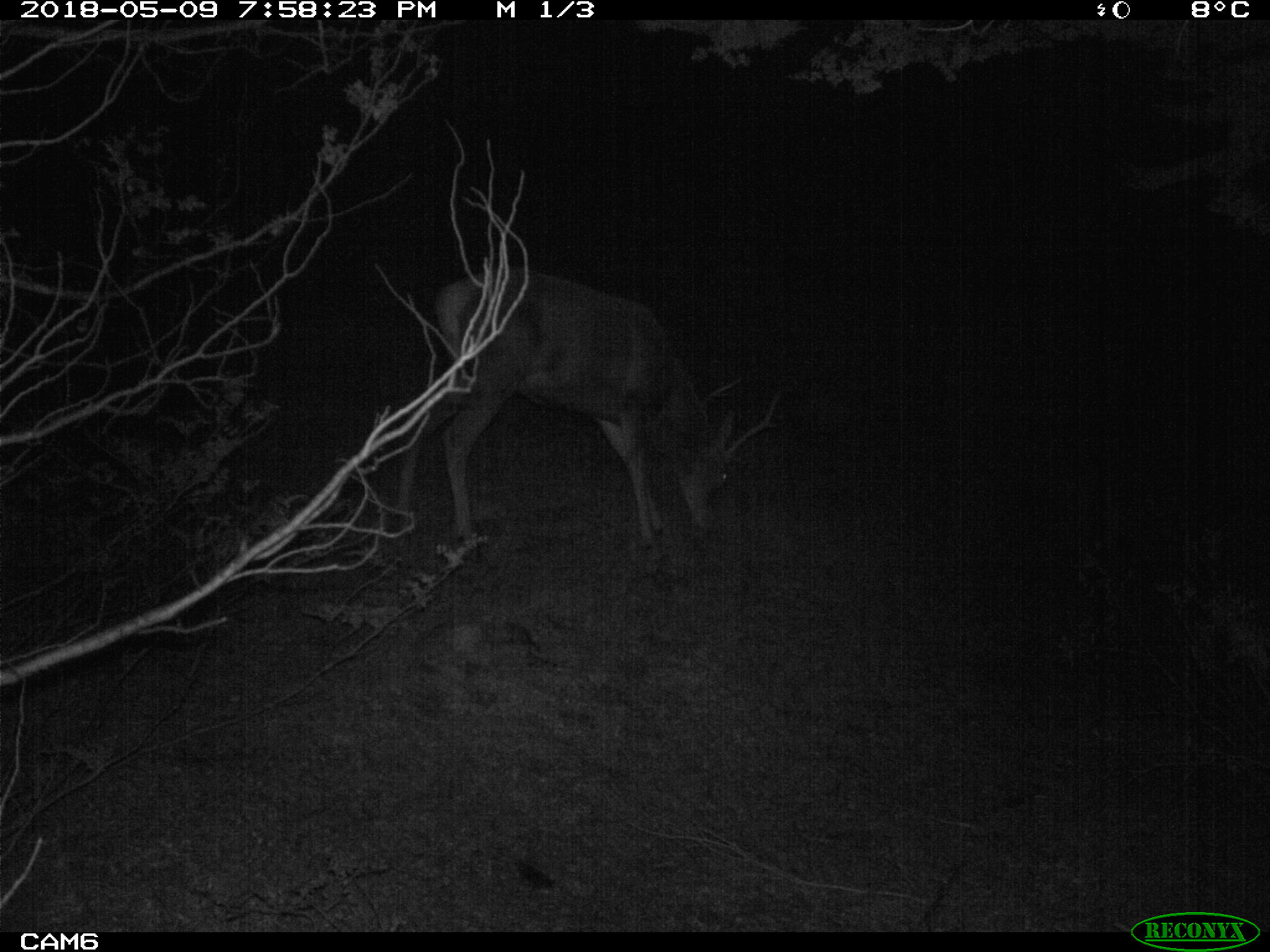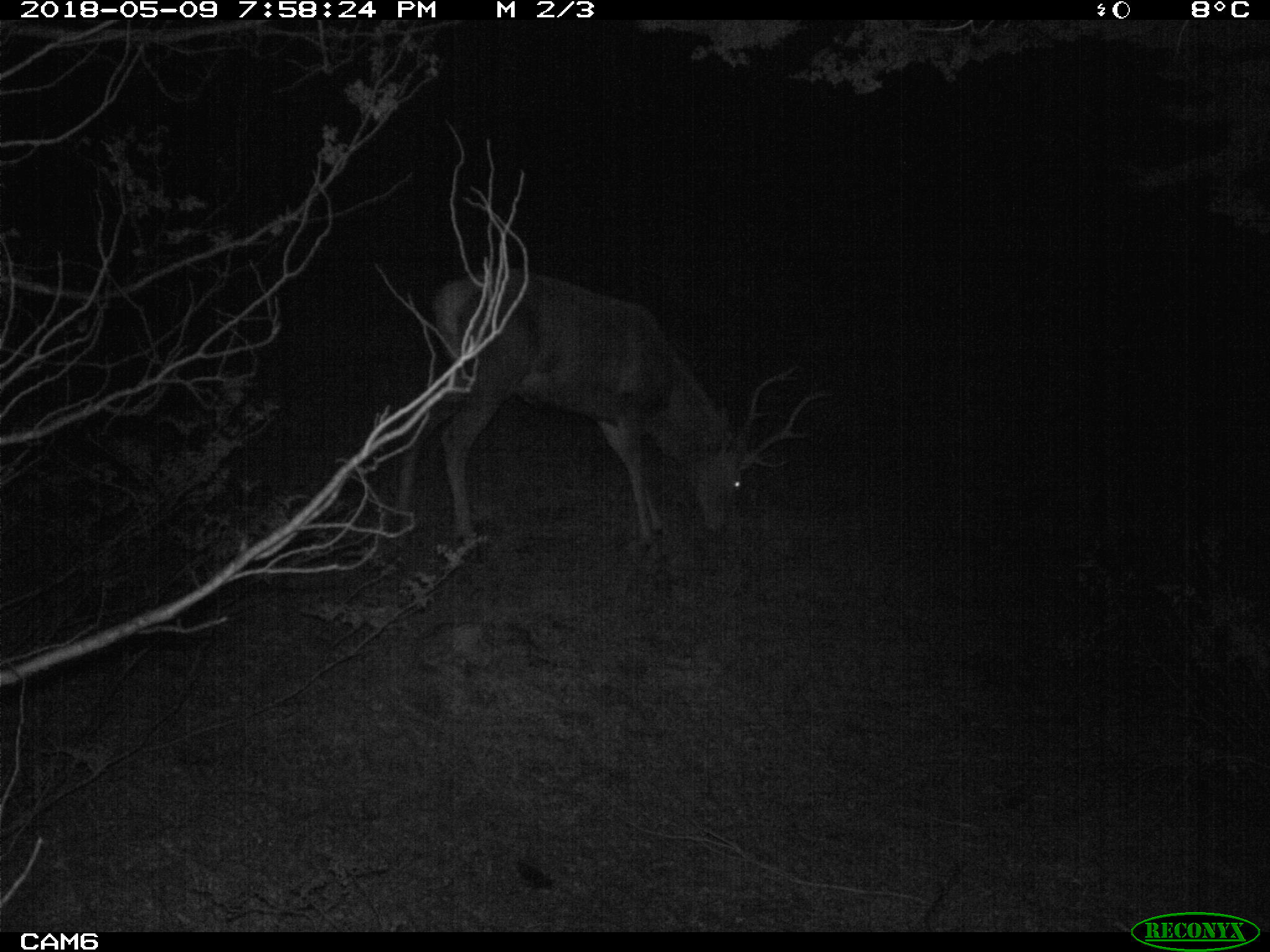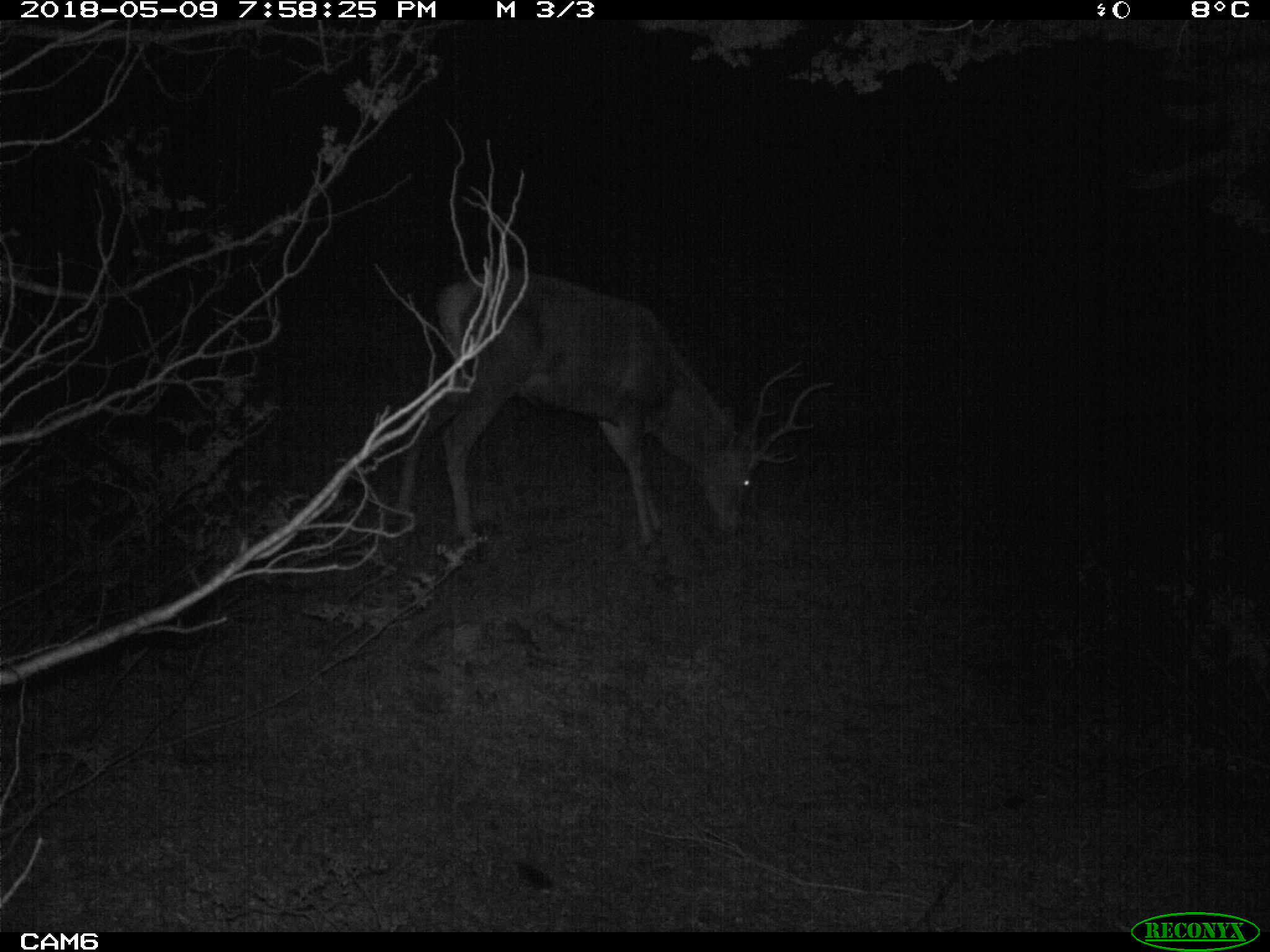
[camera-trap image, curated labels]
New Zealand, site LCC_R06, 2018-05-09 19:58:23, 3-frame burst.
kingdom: Animalia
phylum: Chordata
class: Mammalia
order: Artiodactyla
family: Cervidae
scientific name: Cervidae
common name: deer